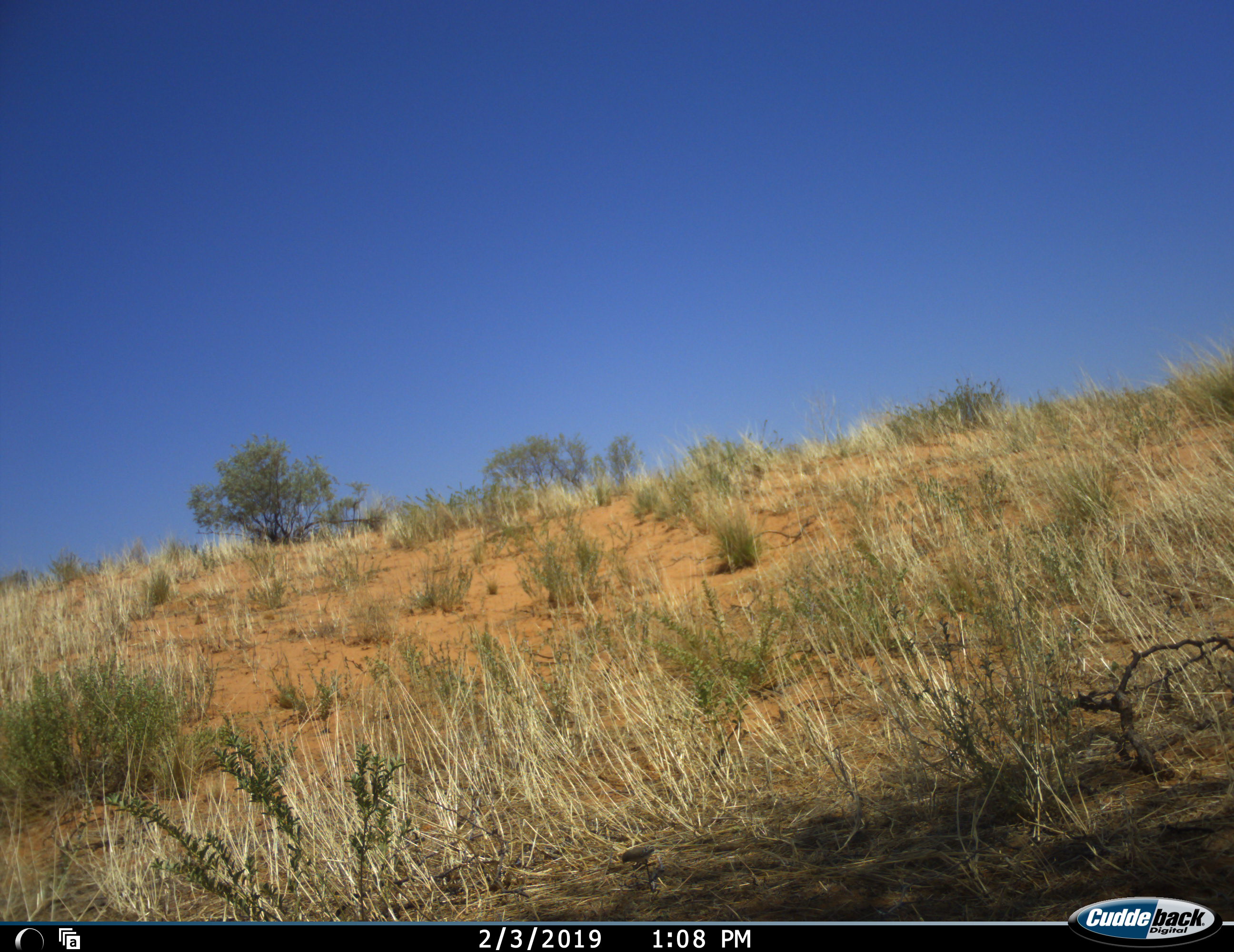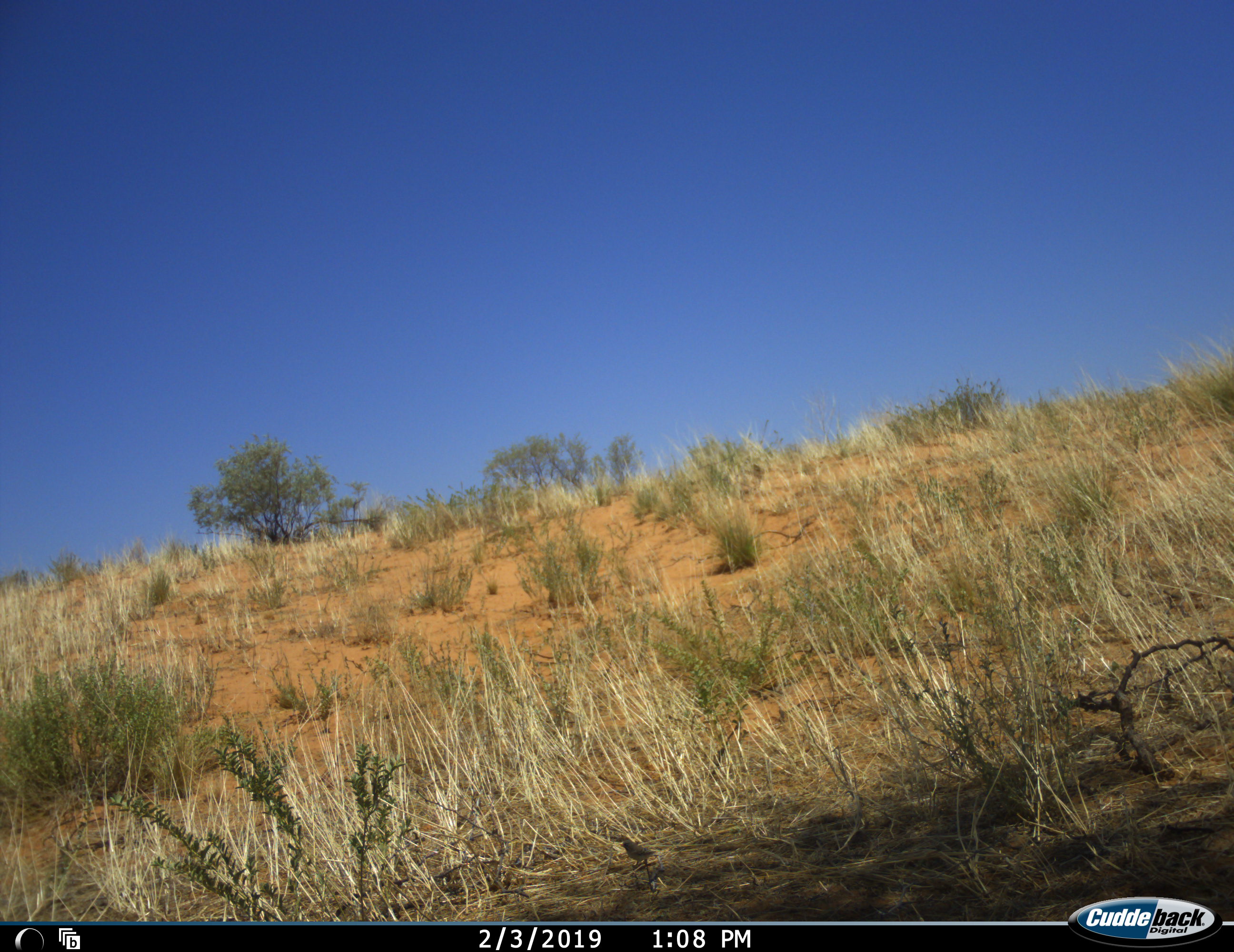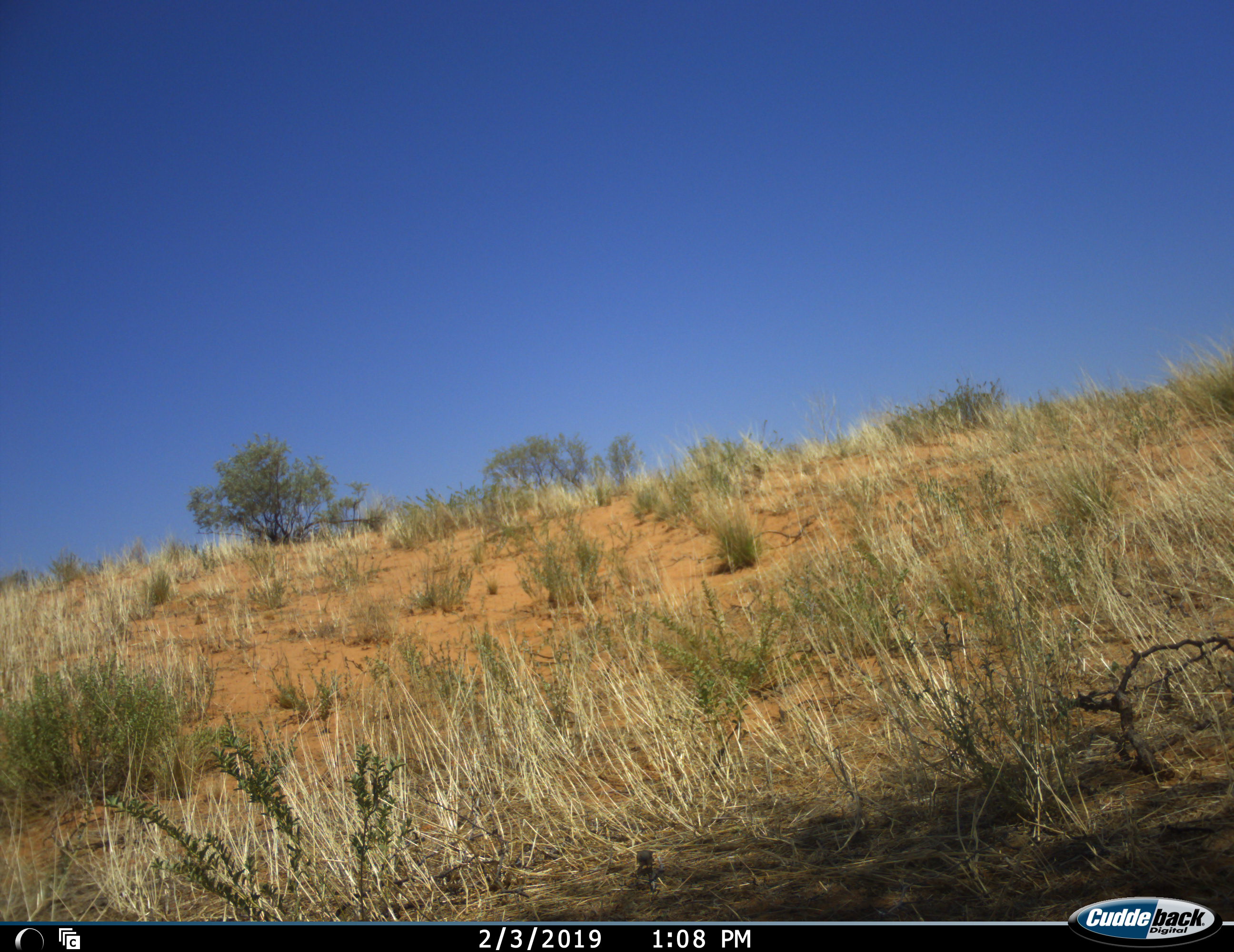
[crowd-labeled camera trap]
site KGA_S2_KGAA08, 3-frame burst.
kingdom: Animalia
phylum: Chordata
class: Aves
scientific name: Aves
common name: bird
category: birdother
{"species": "birdother (bird) (Aves)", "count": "1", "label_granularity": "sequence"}